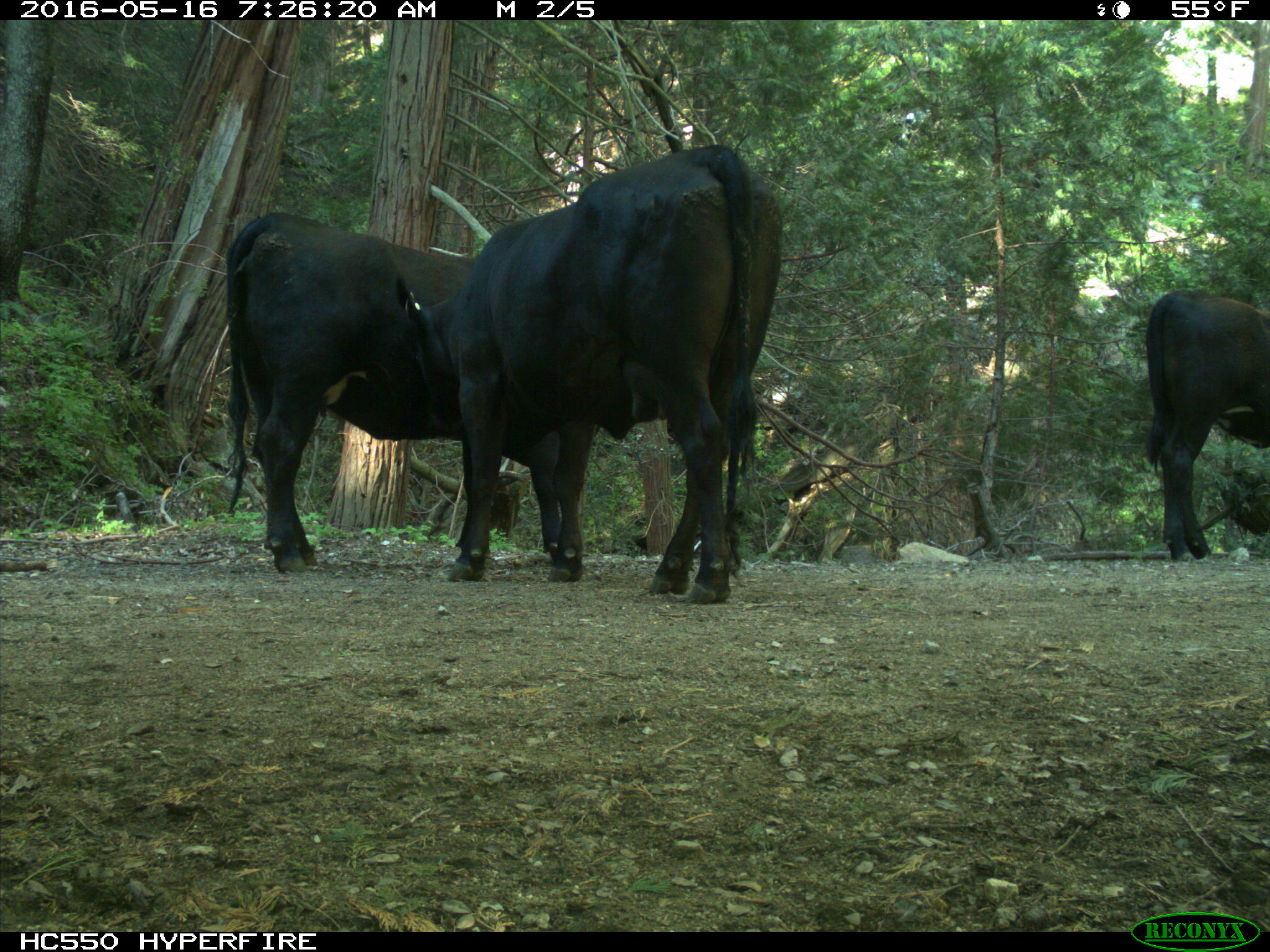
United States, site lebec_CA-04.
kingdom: Animalia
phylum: Chordata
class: Mammalia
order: Artiodactyla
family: Bovidae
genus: Bos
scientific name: Bos taurus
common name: domestic cow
Bos taurus (domestic cow).